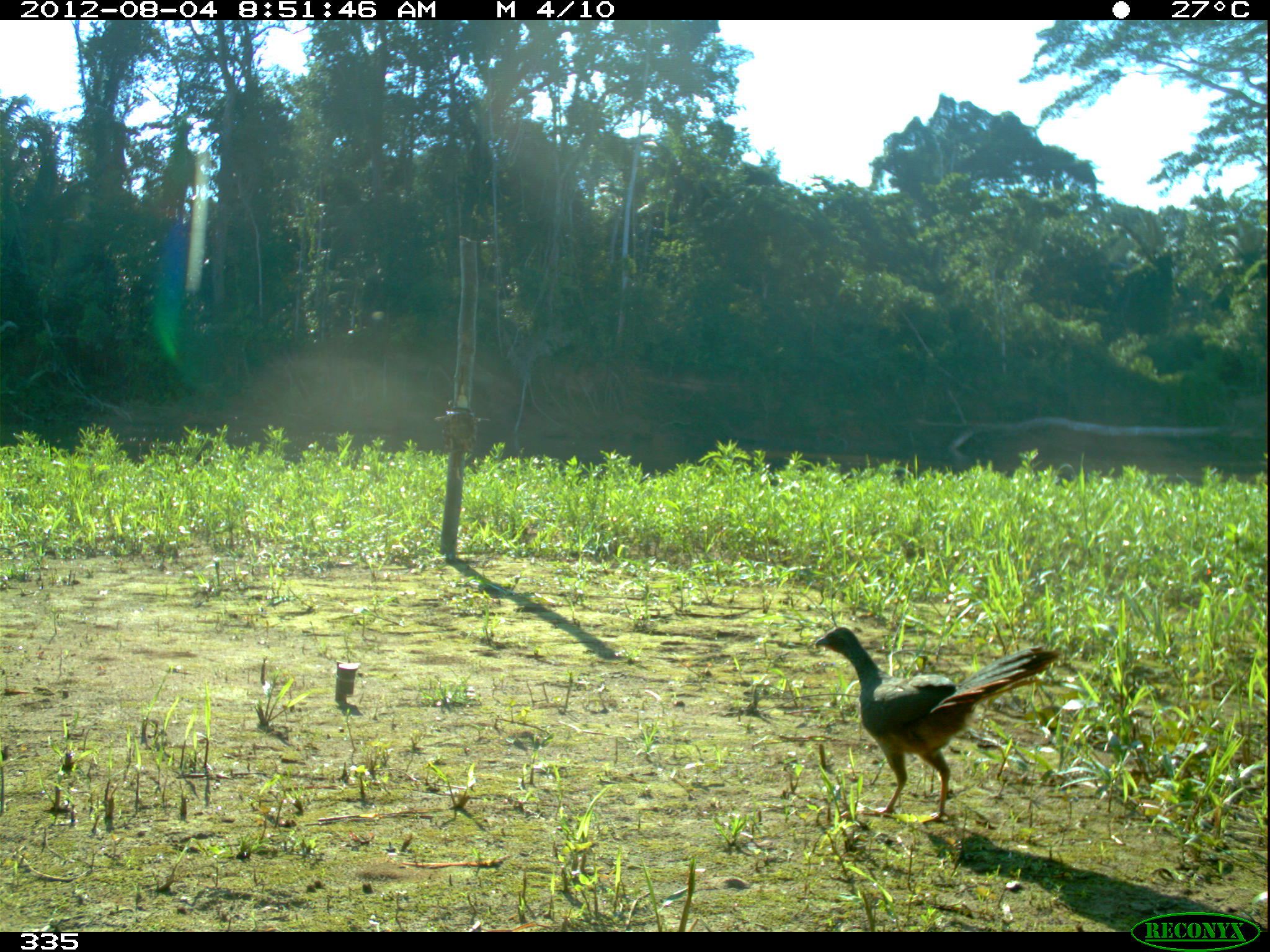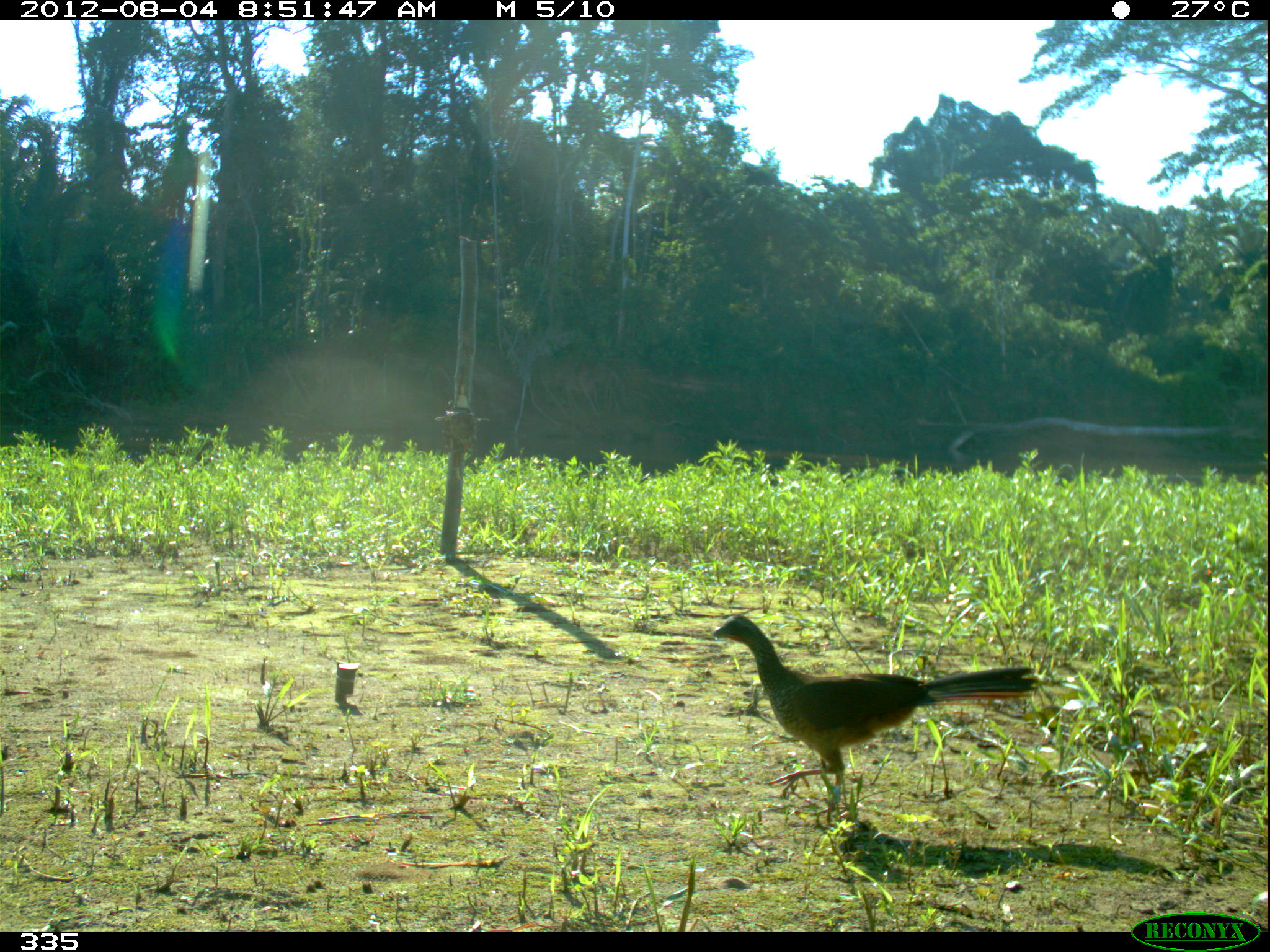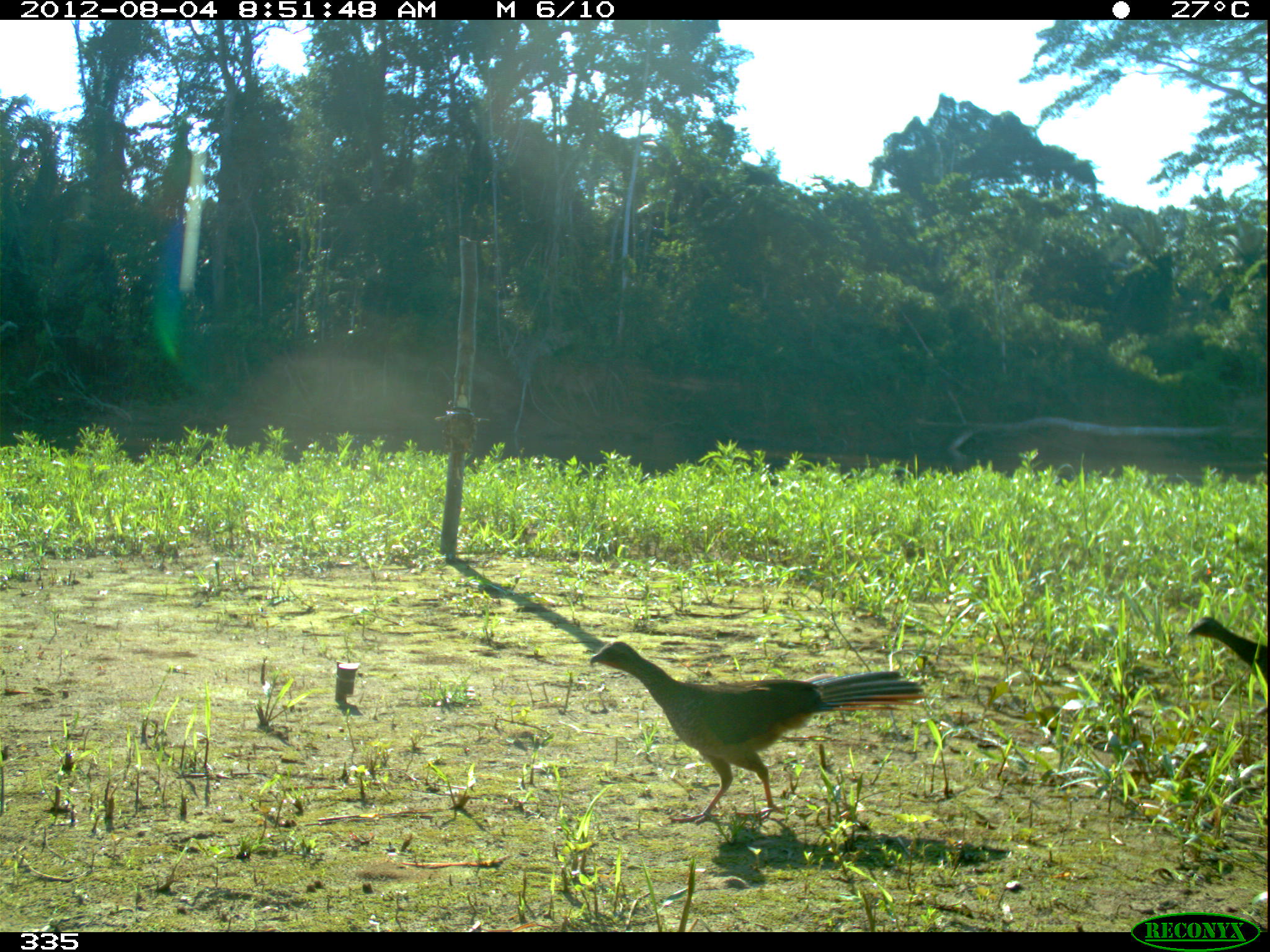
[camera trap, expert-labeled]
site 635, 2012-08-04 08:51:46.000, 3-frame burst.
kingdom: Animalia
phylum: Chordata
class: Aves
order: Galliformes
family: Cracidae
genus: Ortalis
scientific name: Ortalis guttata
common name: speckled chachalaca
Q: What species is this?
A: Ortalis guttata (speckled chachalaca).